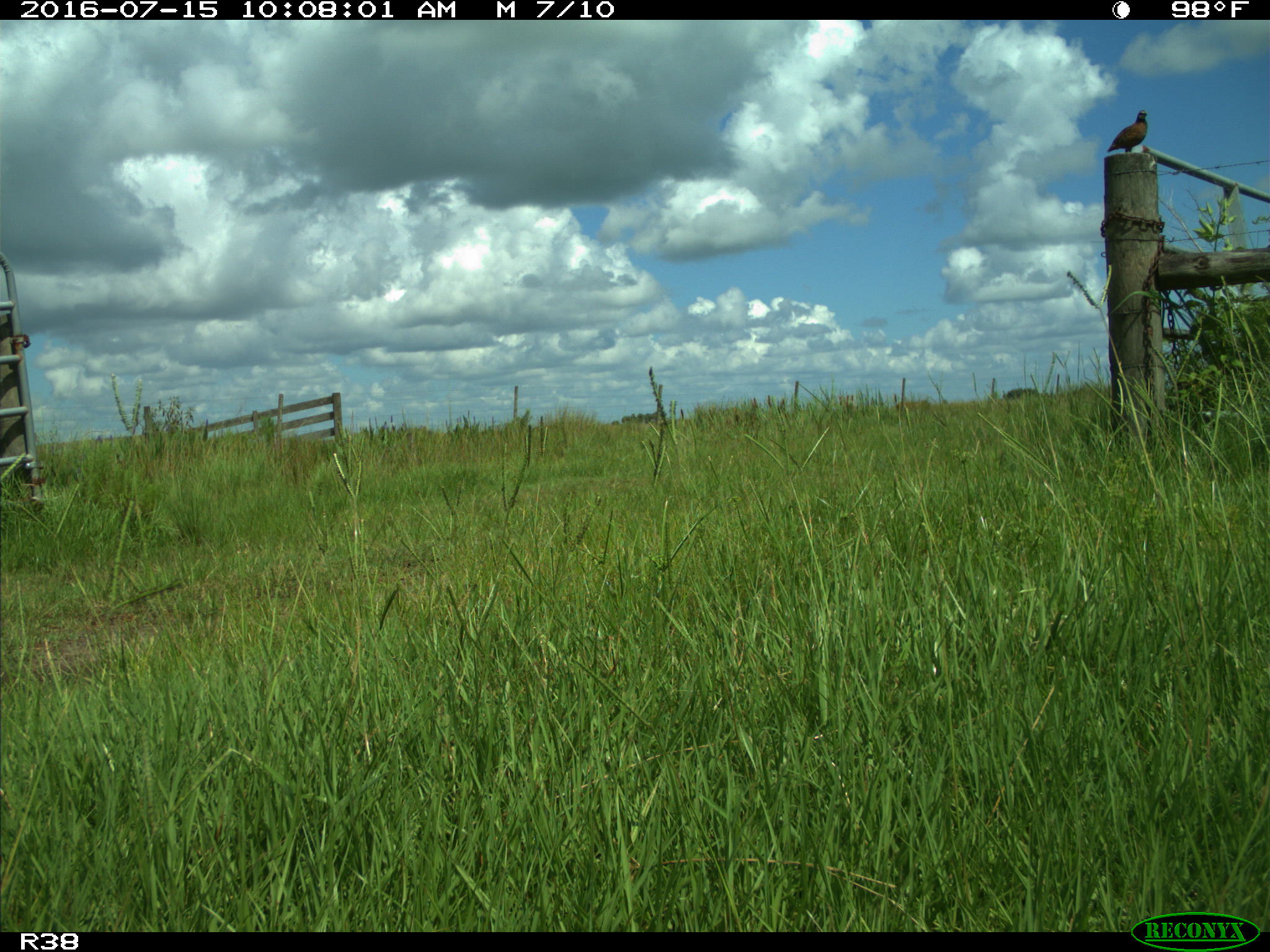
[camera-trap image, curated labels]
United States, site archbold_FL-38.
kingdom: Animalia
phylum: Chordata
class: Mammalia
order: Artiodactyla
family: Cervidae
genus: Odocoileus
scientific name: Odocoileus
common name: deer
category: unidentified deer